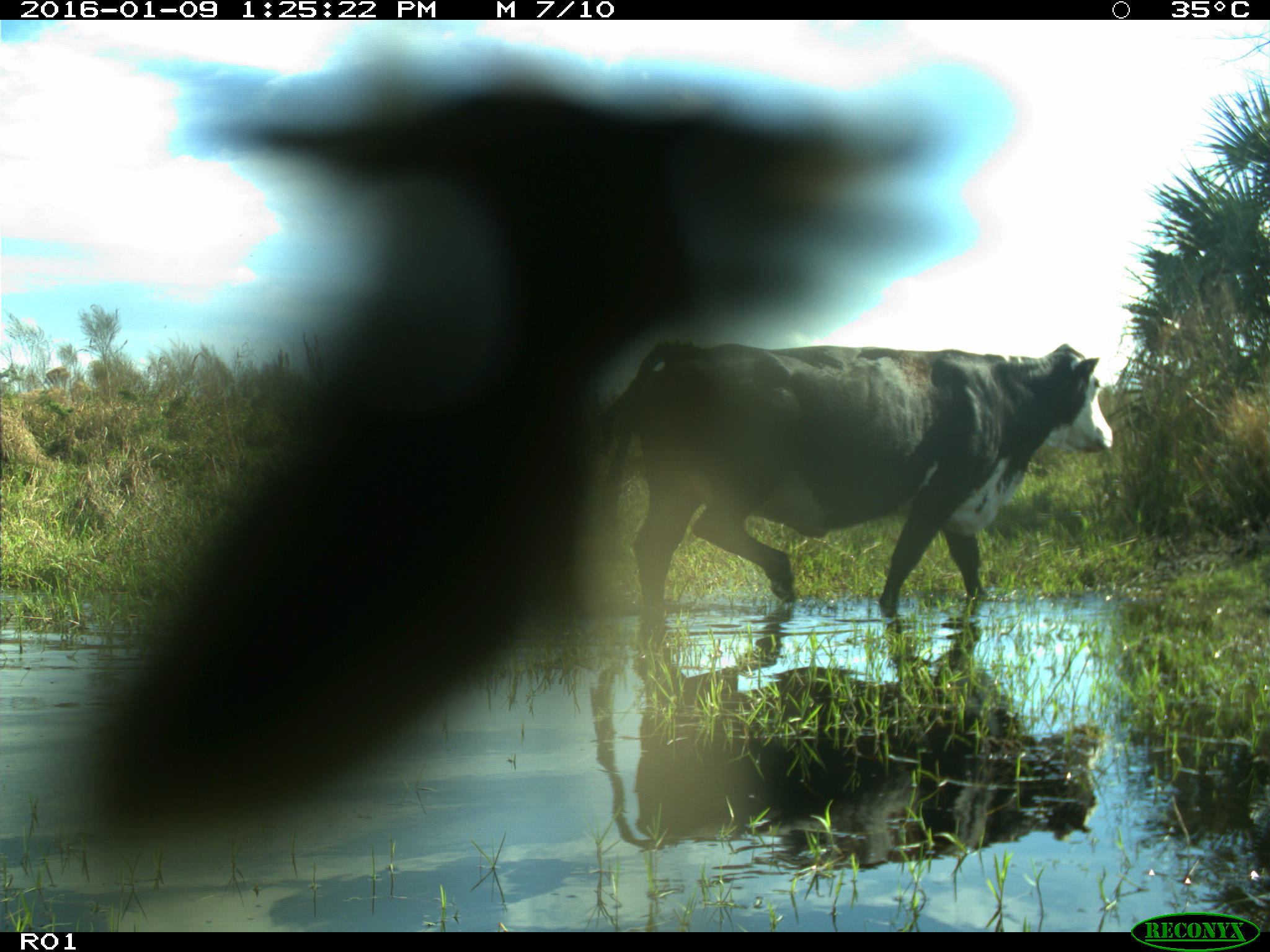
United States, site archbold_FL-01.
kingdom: Animalia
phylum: Chordata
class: Mammalia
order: Artiodactyla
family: Bovidae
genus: Bos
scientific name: Bos taurus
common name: domestic cow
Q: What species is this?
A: Bos taurus (domestic cow).